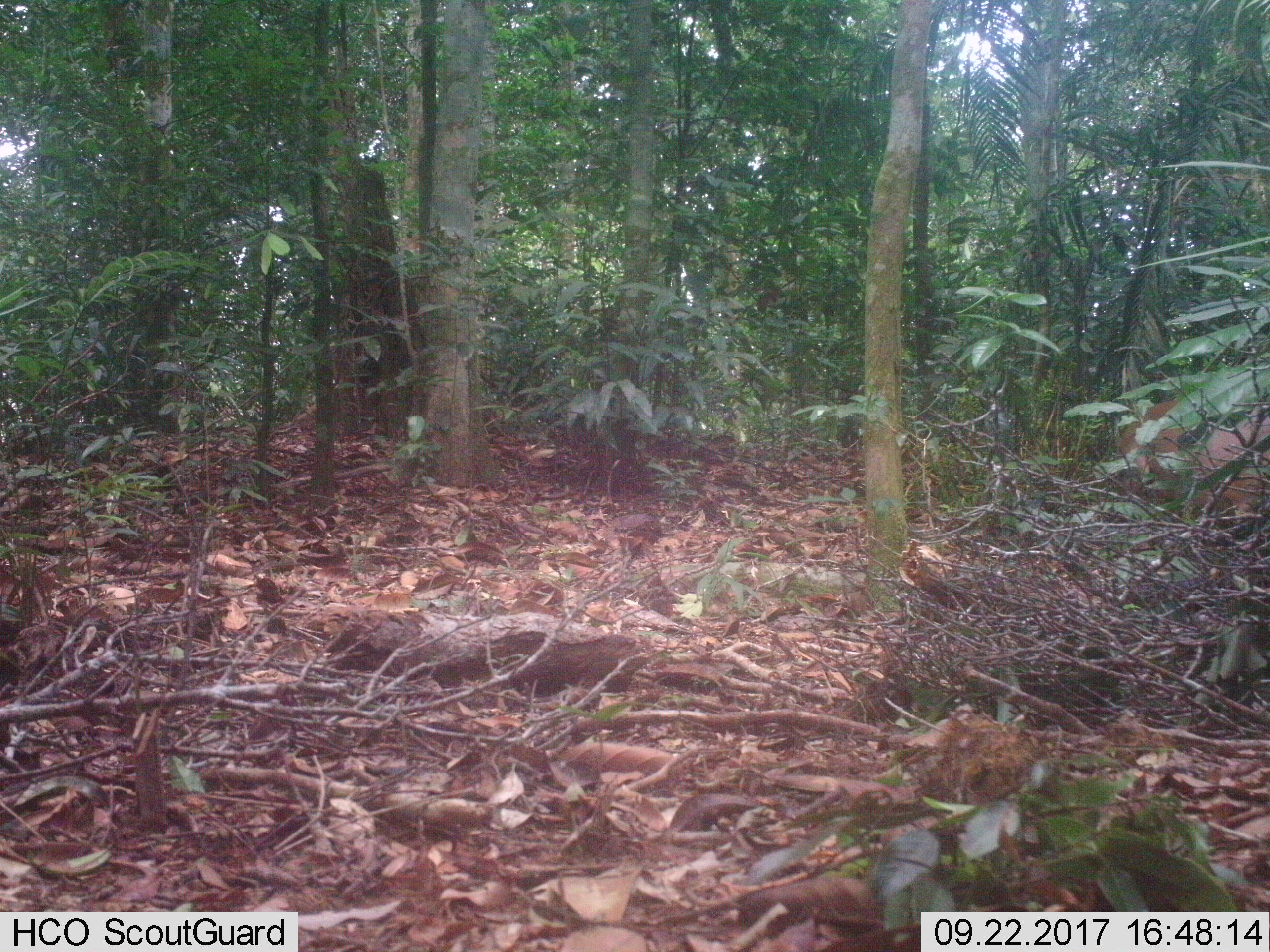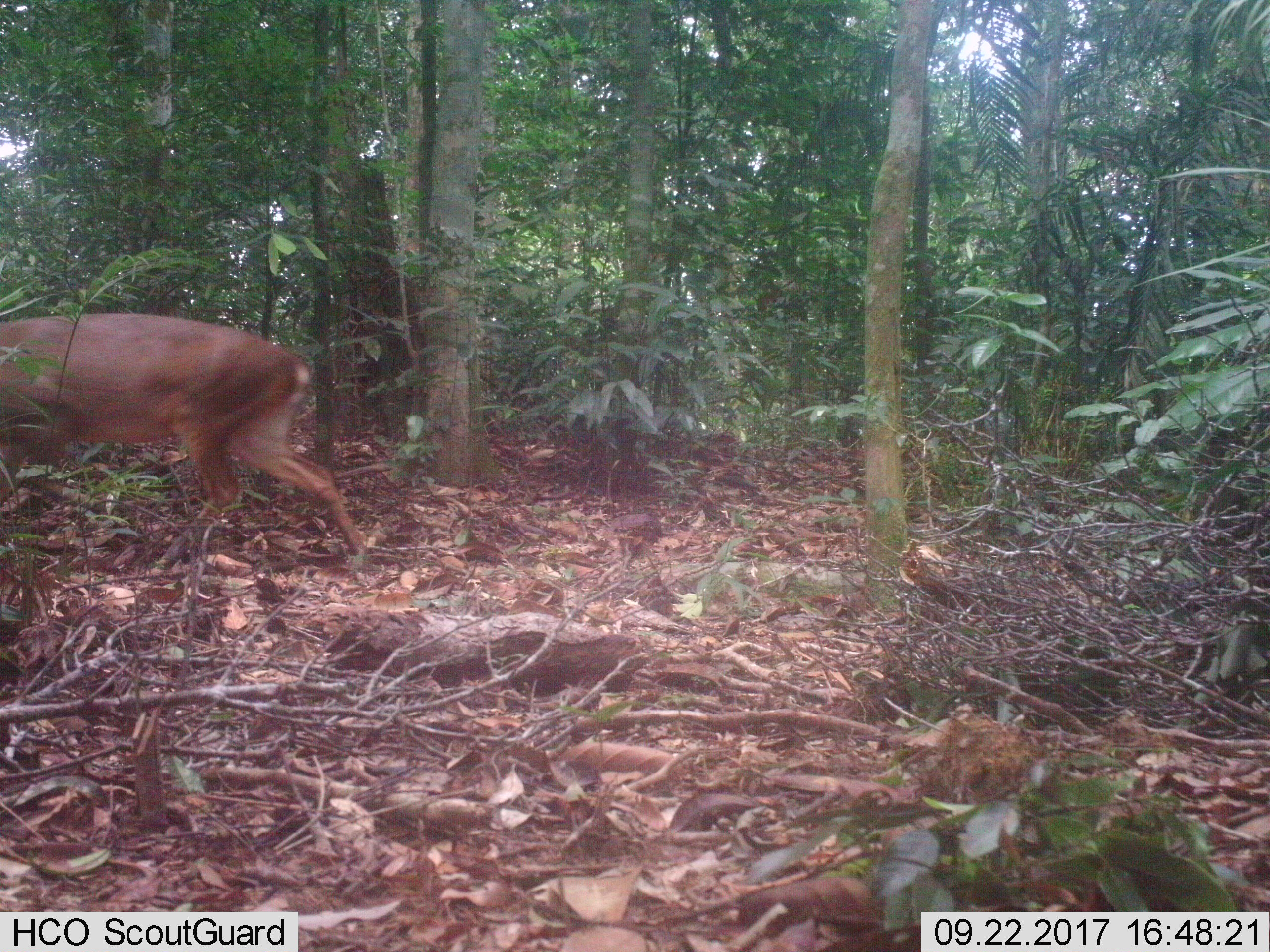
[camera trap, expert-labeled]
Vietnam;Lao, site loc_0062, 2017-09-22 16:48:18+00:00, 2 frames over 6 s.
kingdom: Animalia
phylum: Chordata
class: Mammalia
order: Artiodactyla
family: Cervidae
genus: Muntiacus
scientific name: Muntiacus vuquangensis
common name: large-antlered muntjac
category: large antlered muntjac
Large antlered muntjac (large-antlered muntjac) (Muntiacus vuquangensis). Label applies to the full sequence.